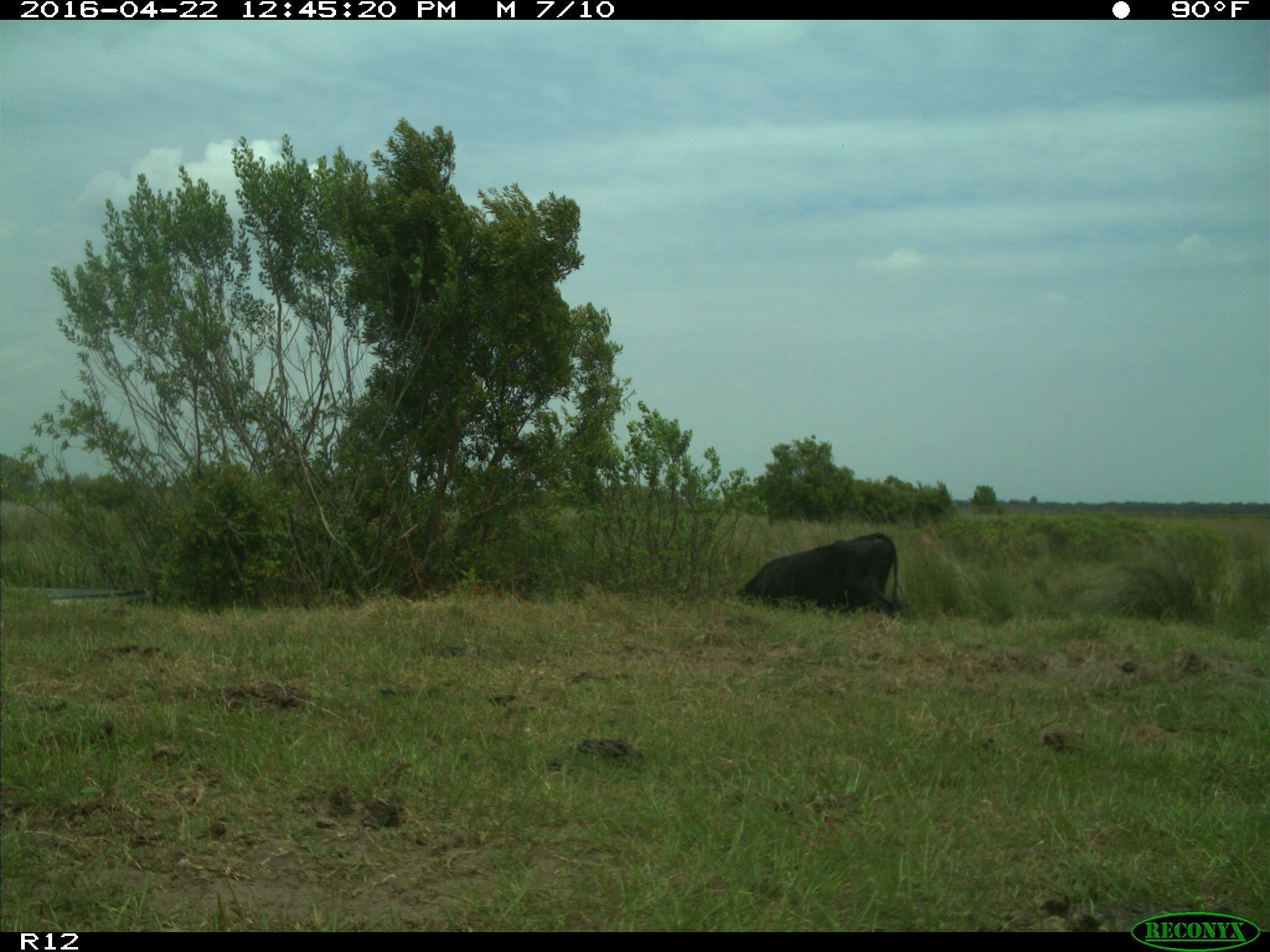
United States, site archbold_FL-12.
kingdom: Animalia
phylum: Chordata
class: Mammalia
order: Artiodactyla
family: Bovidae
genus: Bos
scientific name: Bos taurus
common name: domestic cow